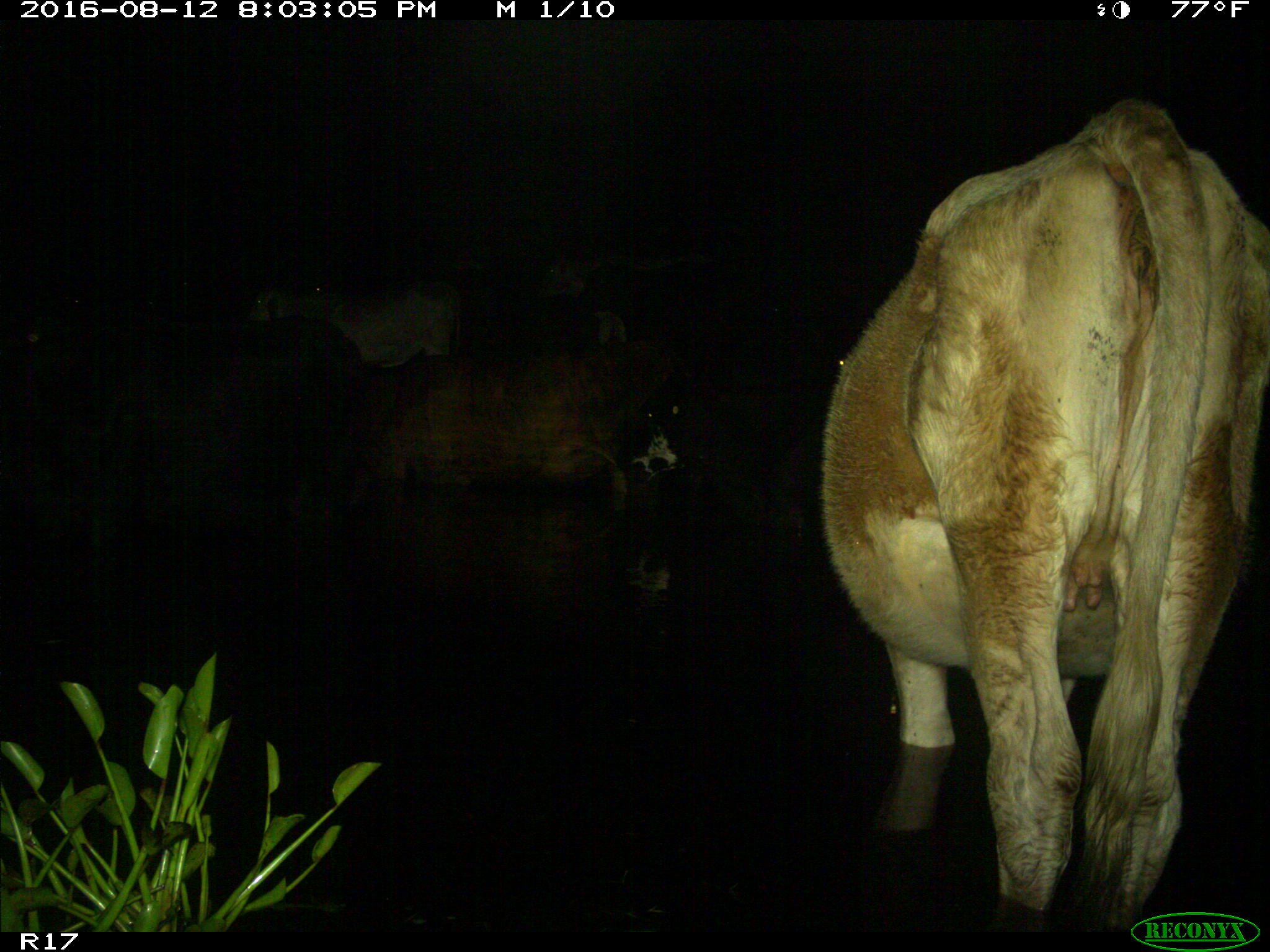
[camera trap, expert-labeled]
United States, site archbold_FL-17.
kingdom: Animalia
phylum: Chordata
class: Mammalia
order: Artiodactyla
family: Bovidae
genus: Bos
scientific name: Bos taurus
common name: domestic cow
Bos taurus (domestic cow).